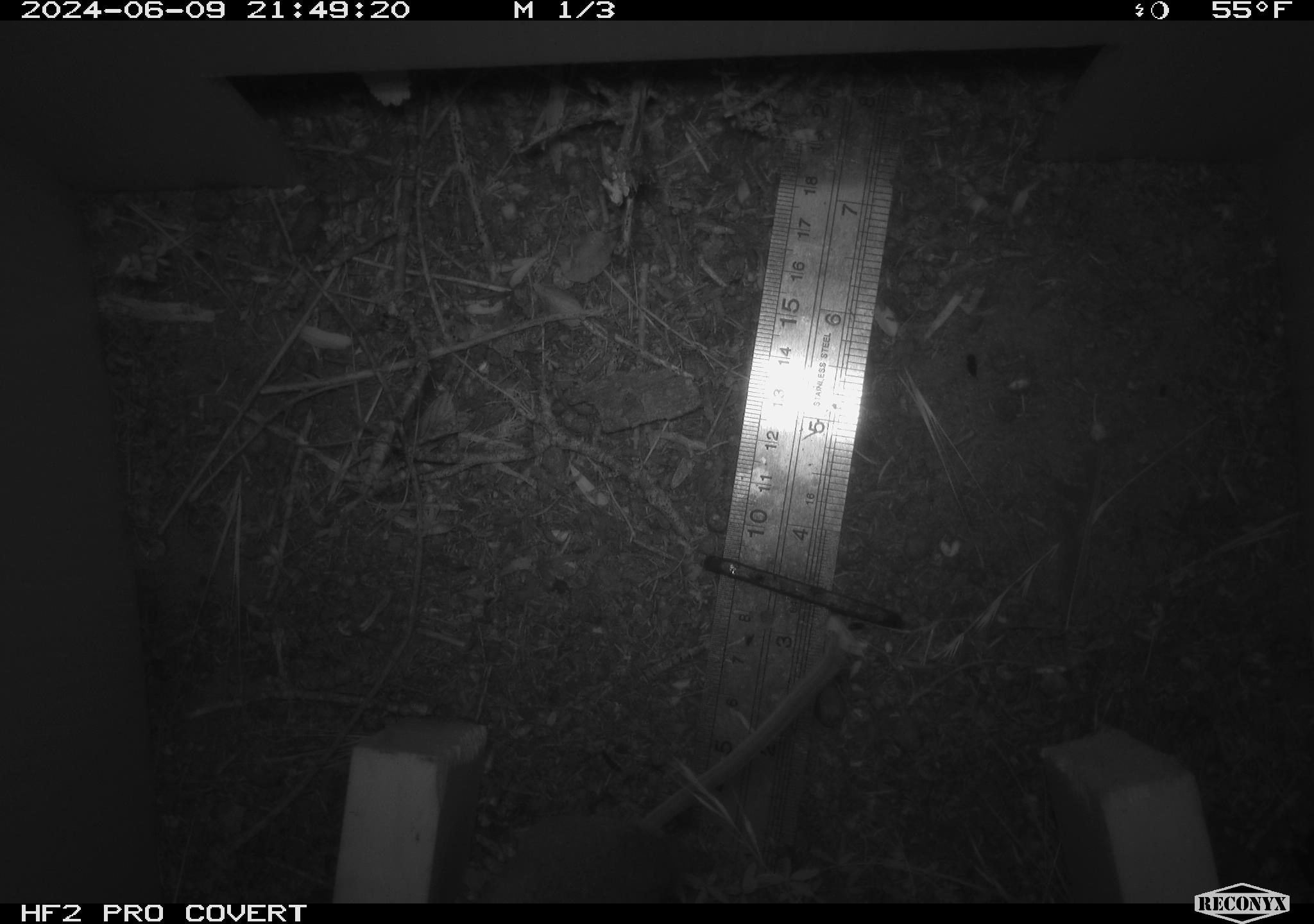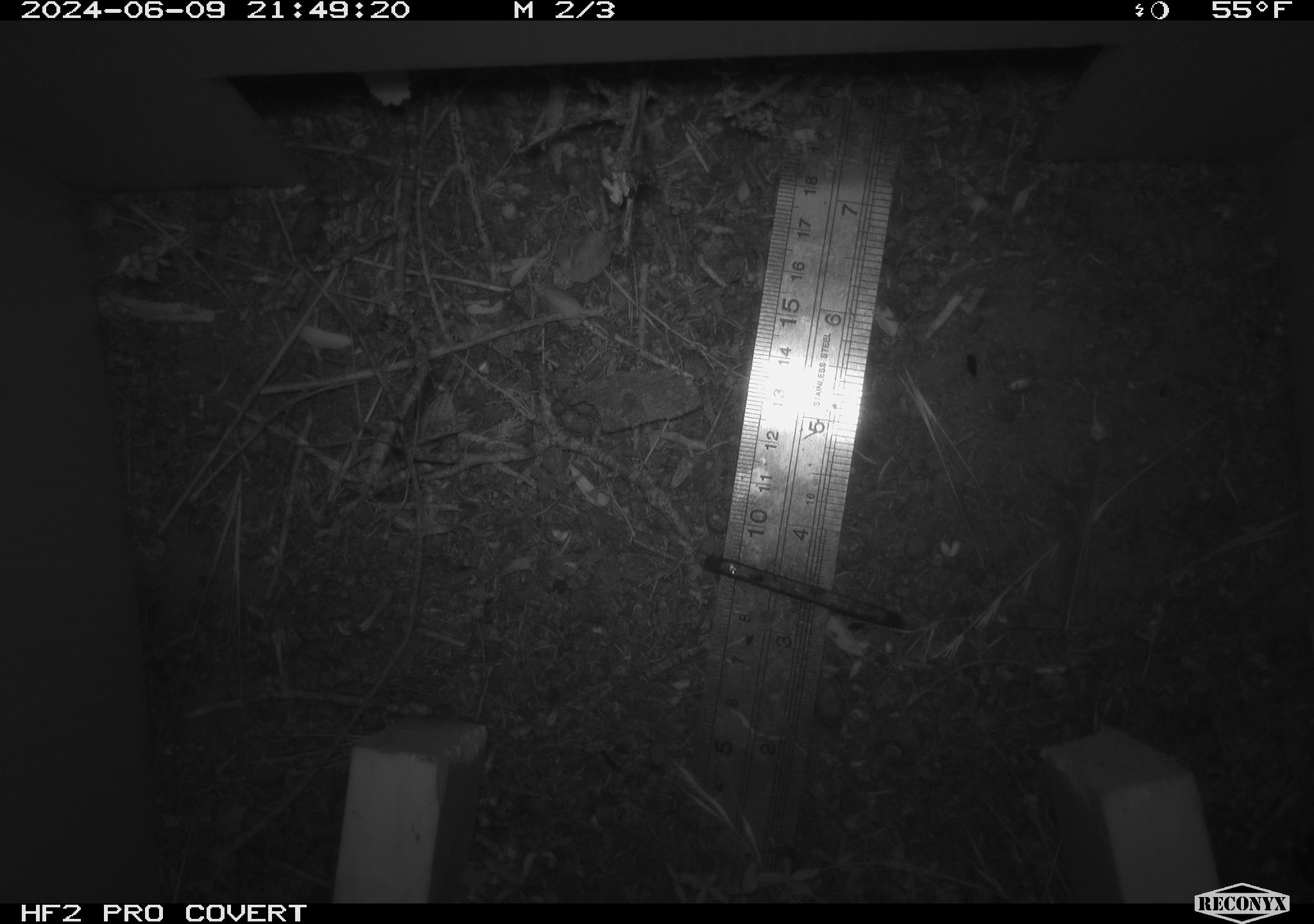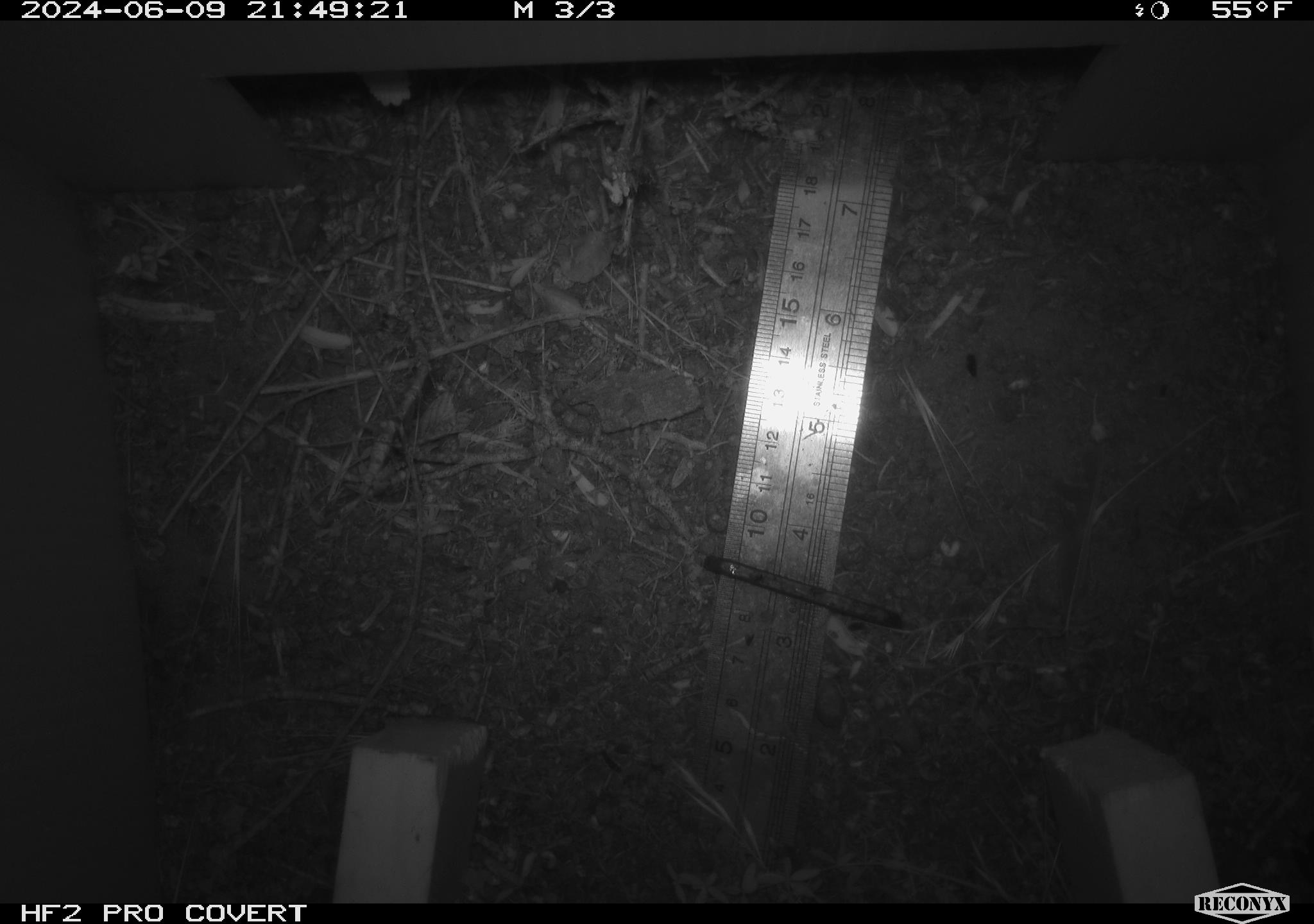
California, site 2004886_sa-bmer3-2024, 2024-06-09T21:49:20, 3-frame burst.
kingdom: Animalia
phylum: Chordata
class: Mammalia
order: Rodentia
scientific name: Rodentia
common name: mouse species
Mouse species (Rodentia).